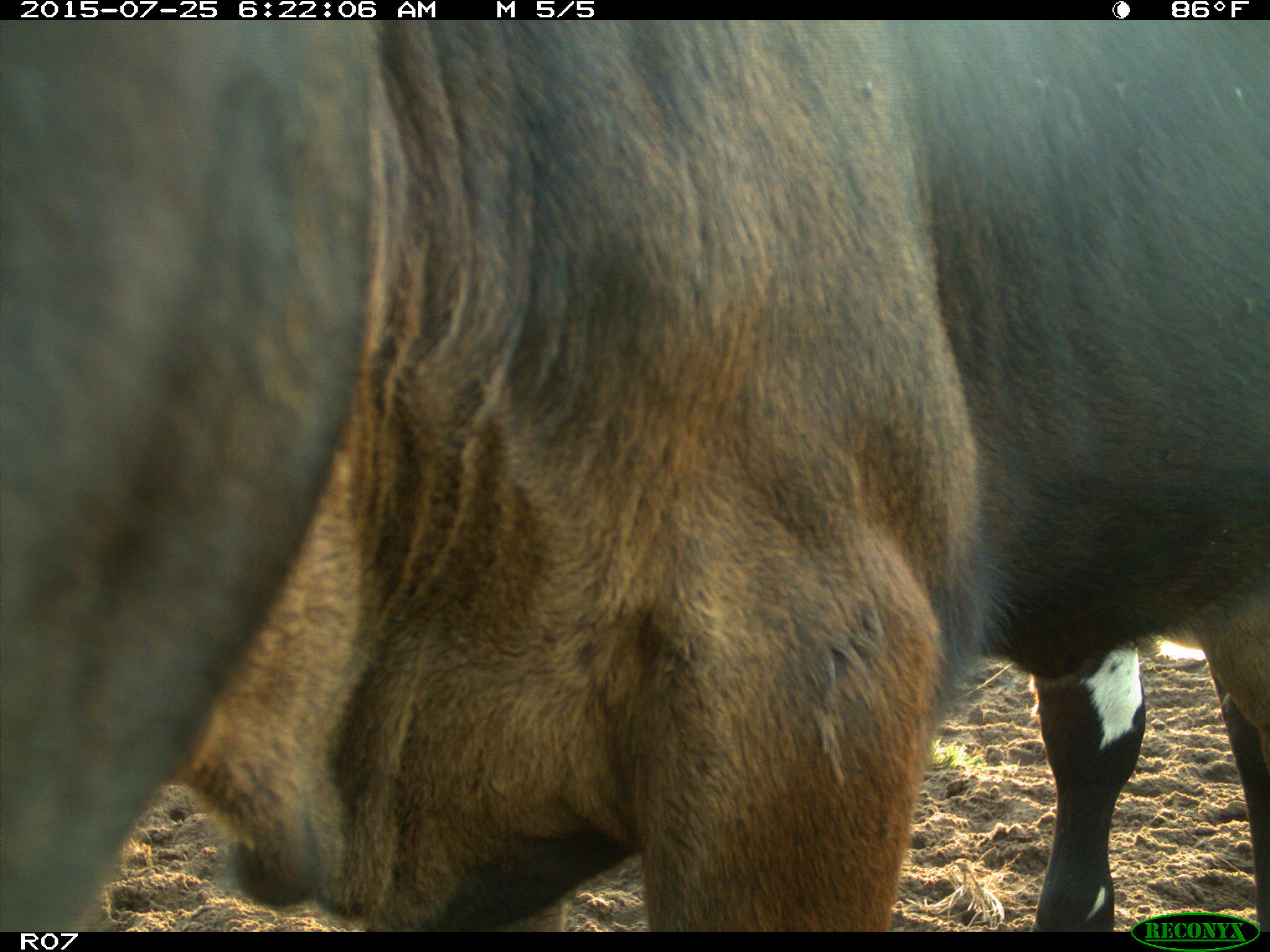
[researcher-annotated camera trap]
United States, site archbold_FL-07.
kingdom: Animalia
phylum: Chordata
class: Mammalia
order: Artiodactyla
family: Bovidae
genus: Bos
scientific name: Bos taurus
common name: domestic cow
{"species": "Bos taurus (domestic cow)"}